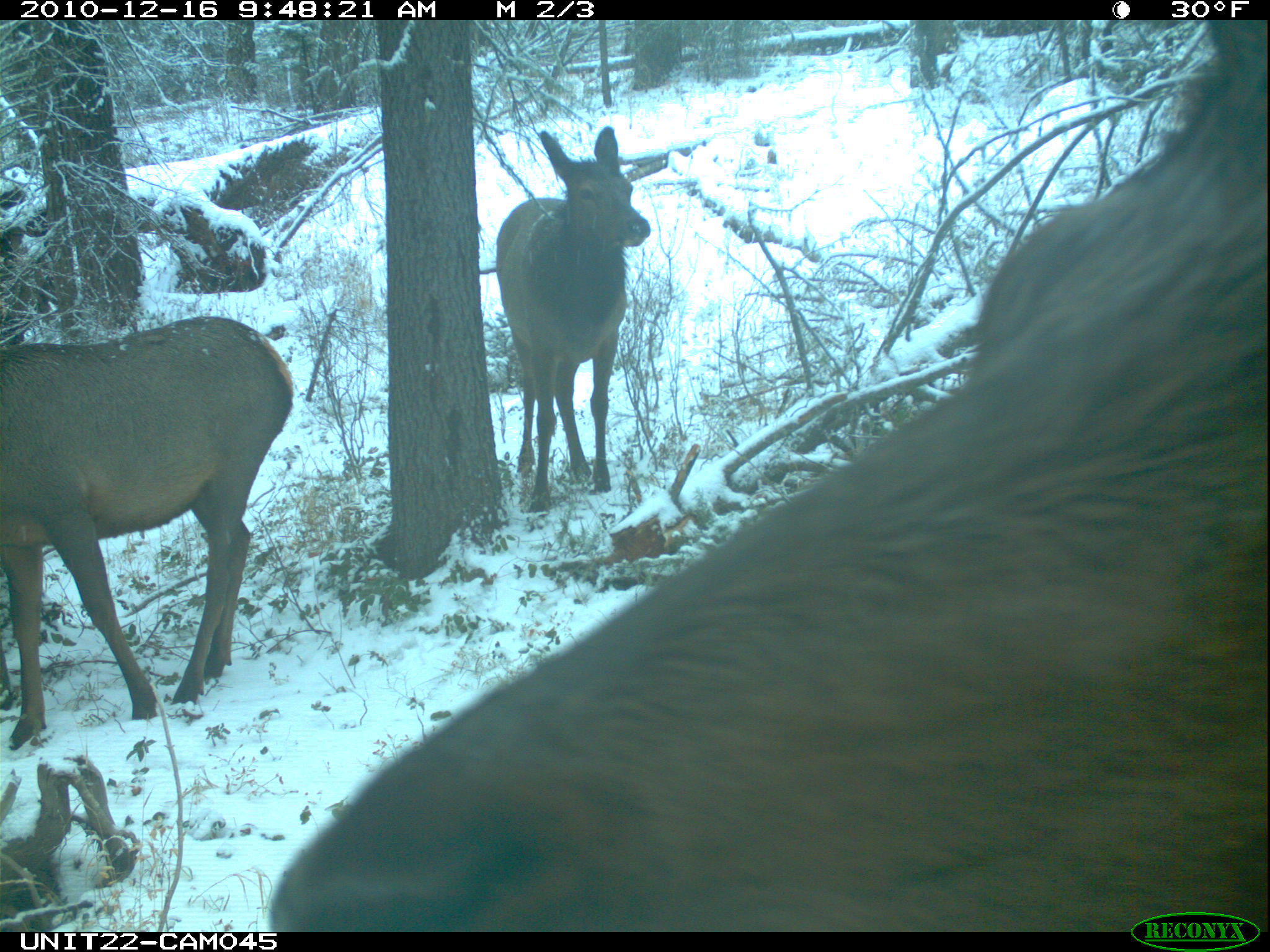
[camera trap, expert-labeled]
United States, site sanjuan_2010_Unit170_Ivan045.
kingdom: Animalia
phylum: Chordata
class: Mammalia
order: Artiodactyla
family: Cervidae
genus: Cervus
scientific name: Cervus elaphus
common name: red deer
Cervus elaphus (red deer).